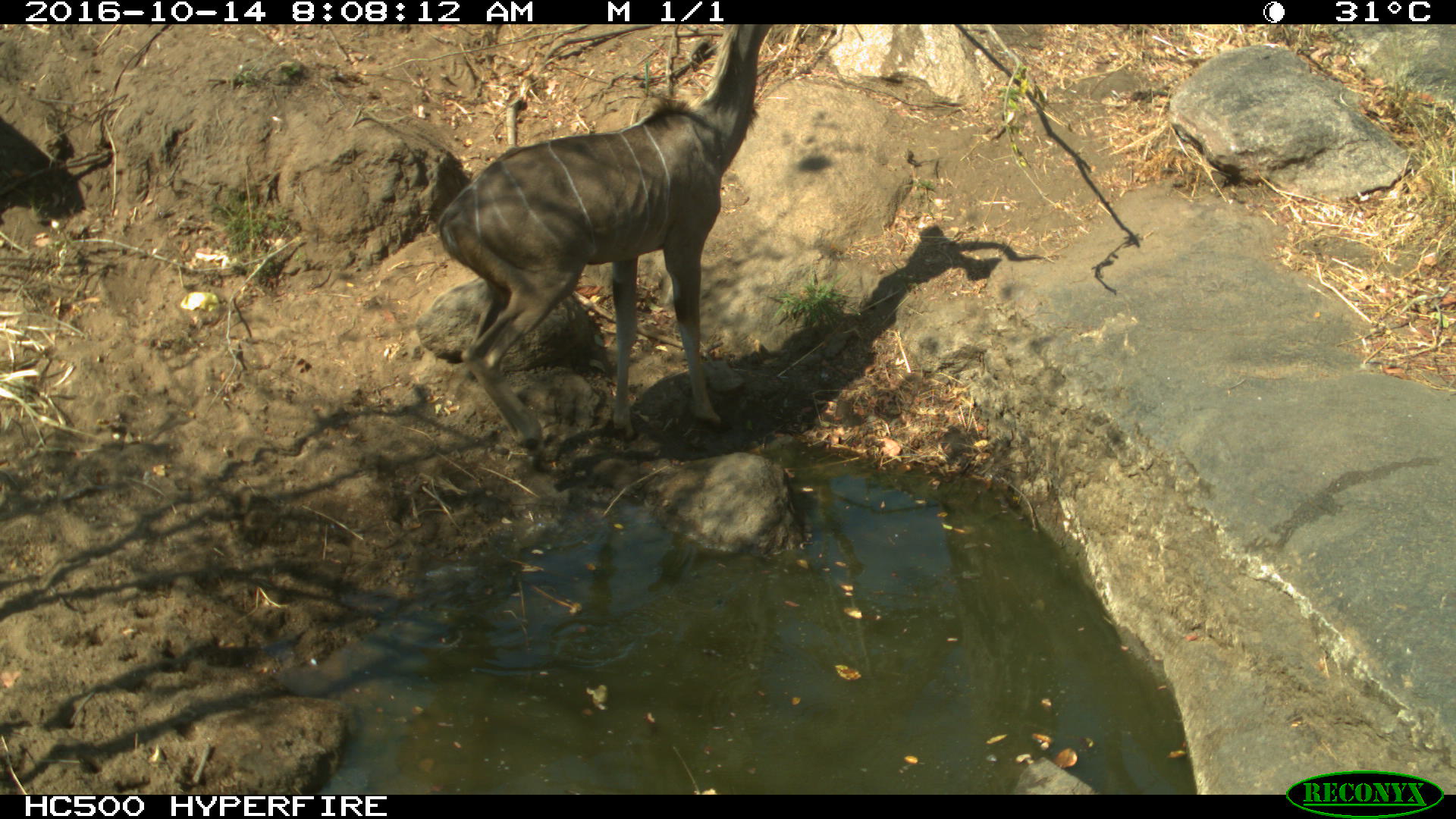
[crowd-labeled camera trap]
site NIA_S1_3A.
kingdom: Animalia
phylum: Chordata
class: Mammalia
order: Artiodactyla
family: Bovidae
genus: Tragelaphus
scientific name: Tragelaphus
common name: kudu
Kudu (Tragelaphus), count 1. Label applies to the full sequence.